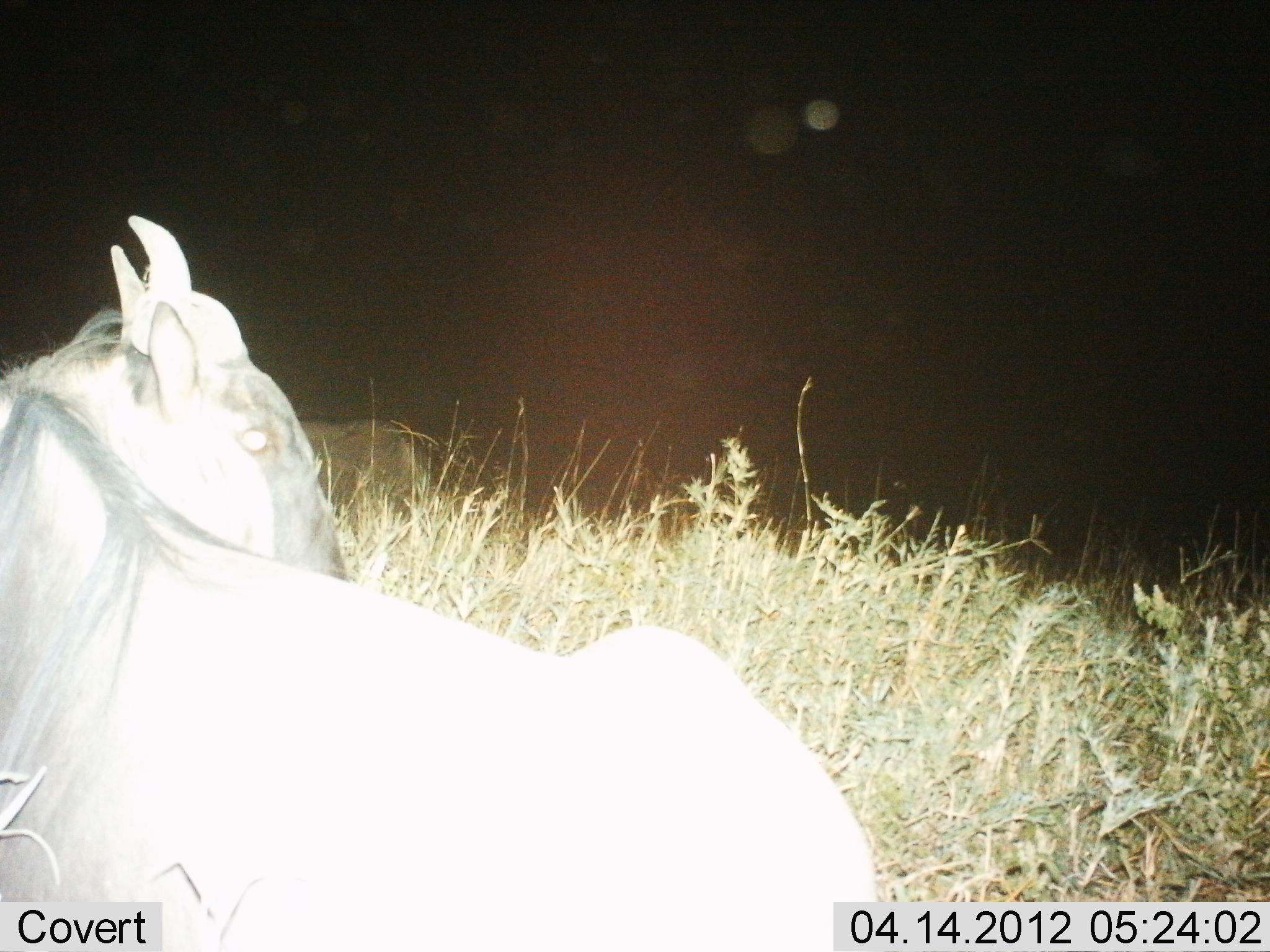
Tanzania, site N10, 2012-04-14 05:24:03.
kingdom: Animalia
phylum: Chordata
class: Mammalia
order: Artiodactyla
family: Bovidae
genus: Connochaetes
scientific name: Connochaetes taurinus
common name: blue wildebeest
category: wildebeest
Wildebeest (blue wildebeest) (Connochaetes taurinus), count 1. Behavior (volunteer vote fractions): standing 24%, resting 80%, moving 0%, interacting 0%. Young present (vote fraction): 0%. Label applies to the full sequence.